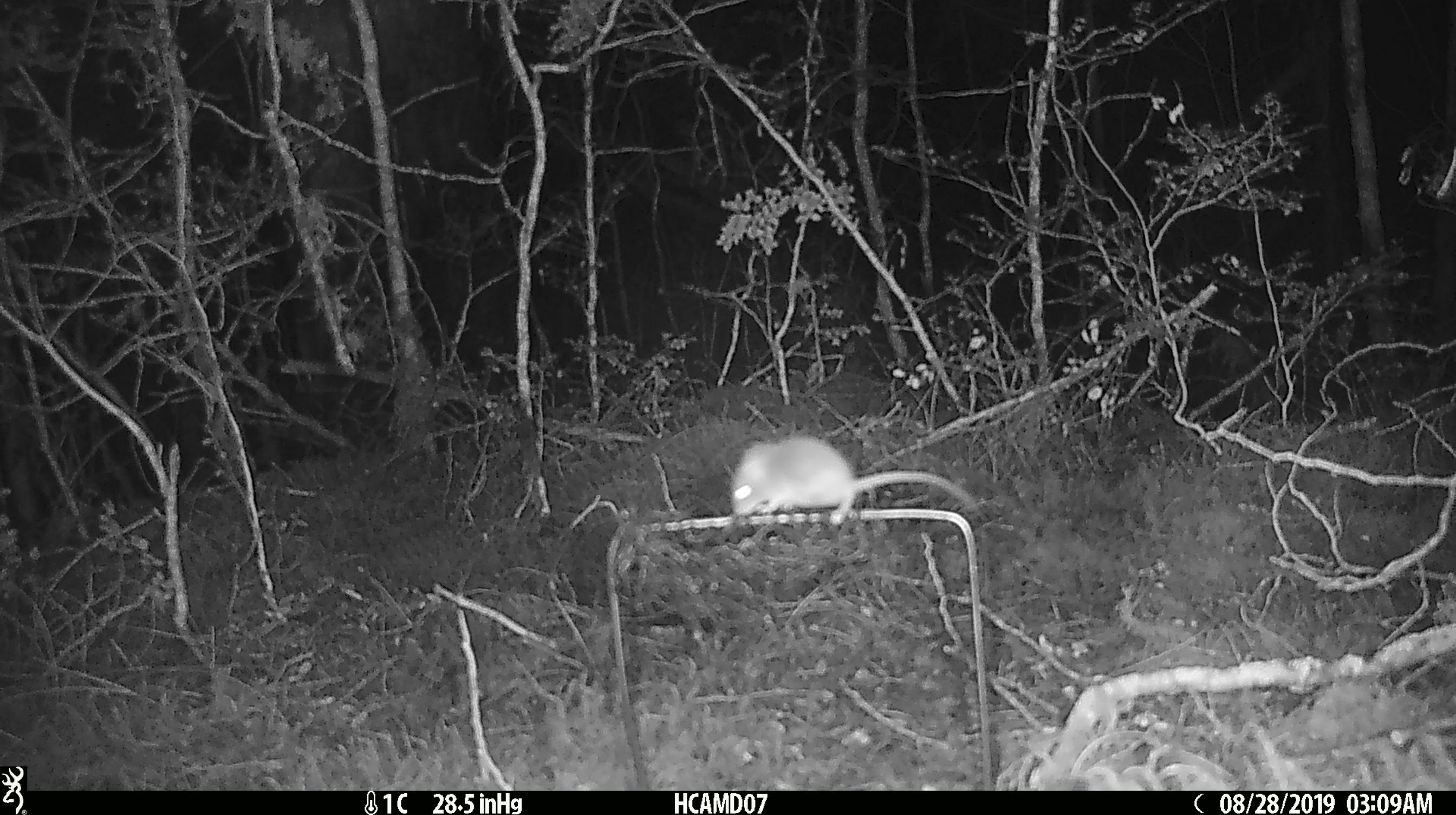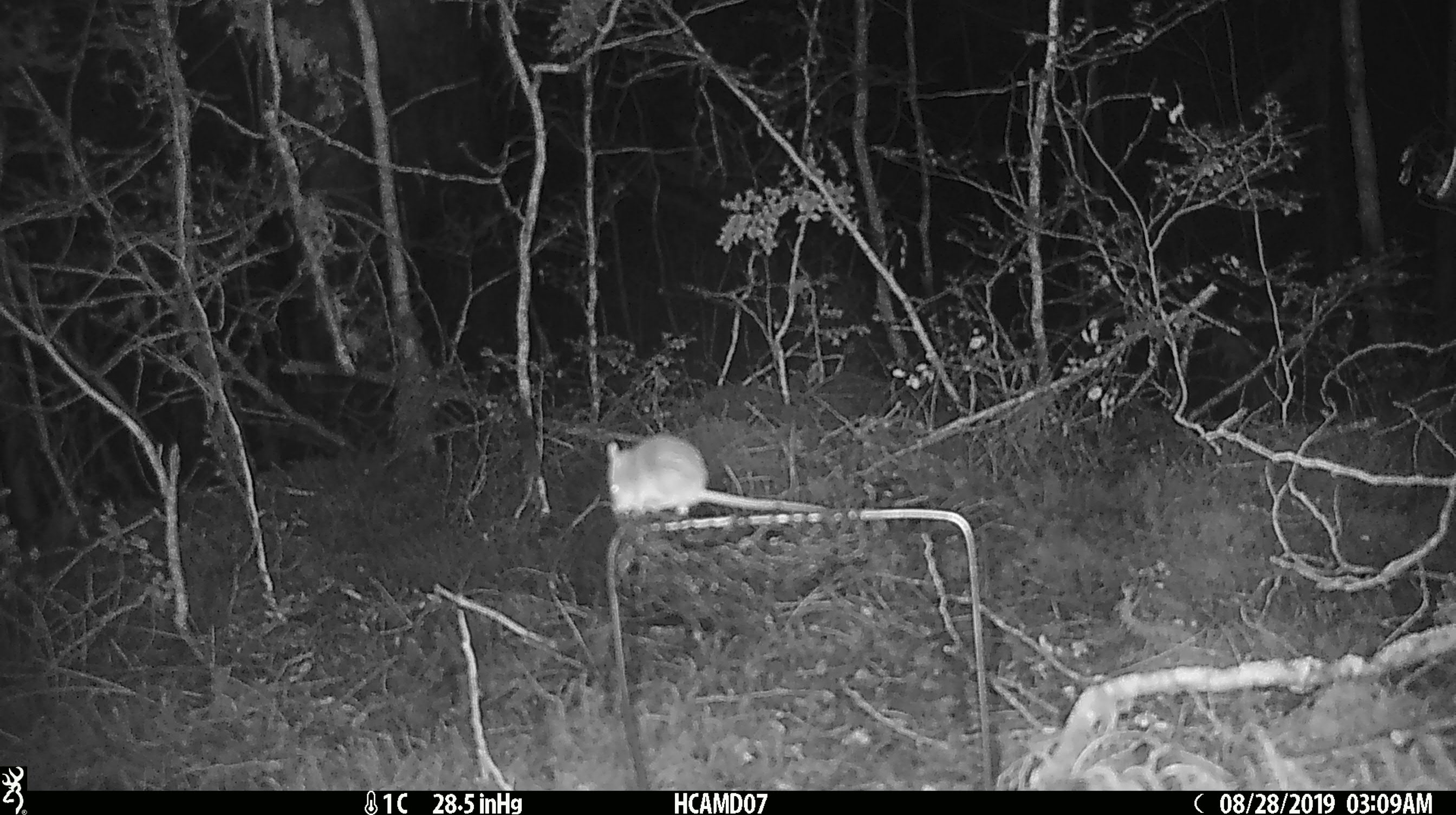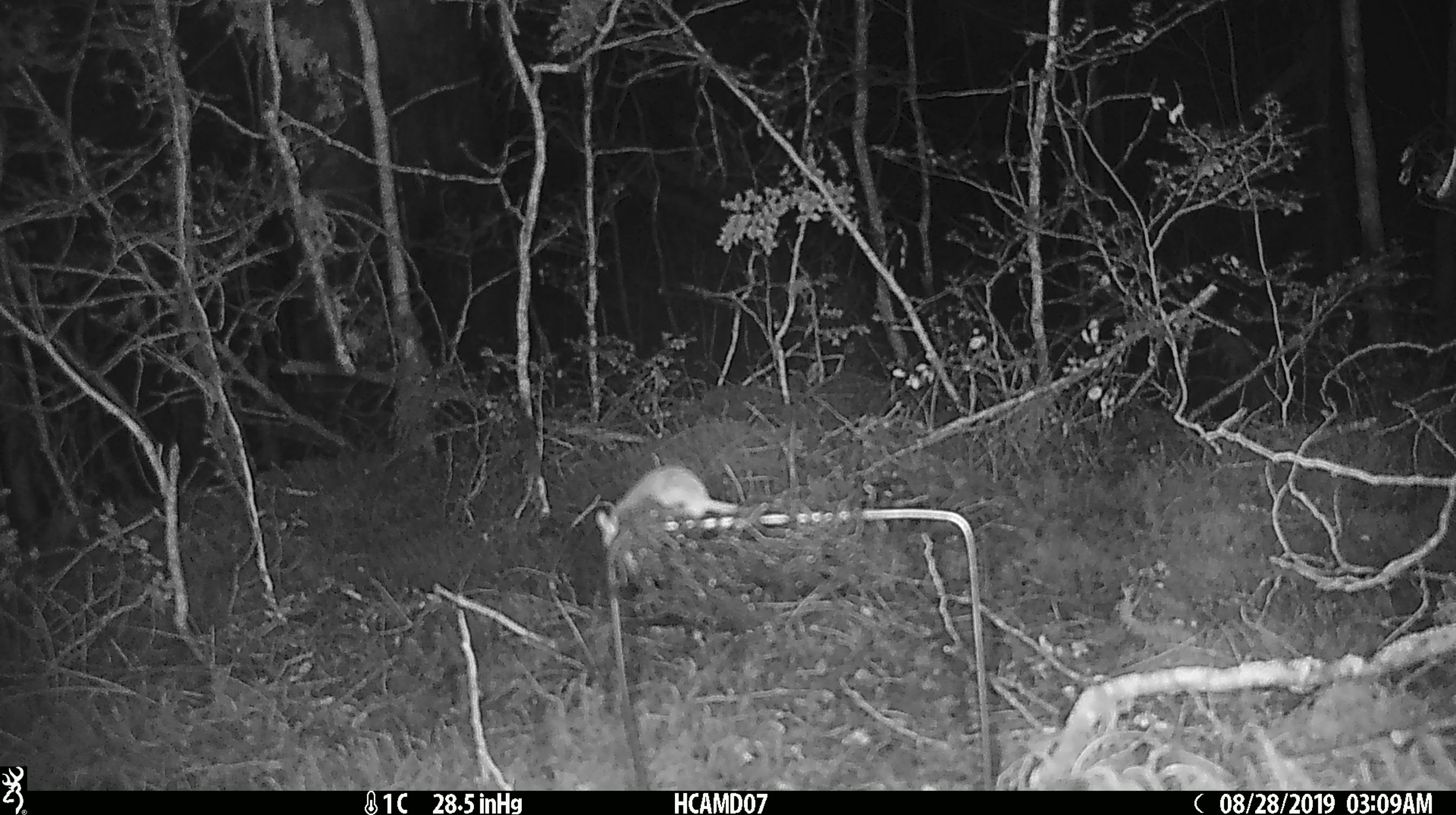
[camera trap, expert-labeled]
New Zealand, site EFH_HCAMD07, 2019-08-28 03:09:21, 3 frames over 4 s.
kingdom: Animalia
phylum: Chordata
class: Mammalia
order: Rodentia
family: Muridae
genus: Mus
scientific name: Mus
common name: mouse